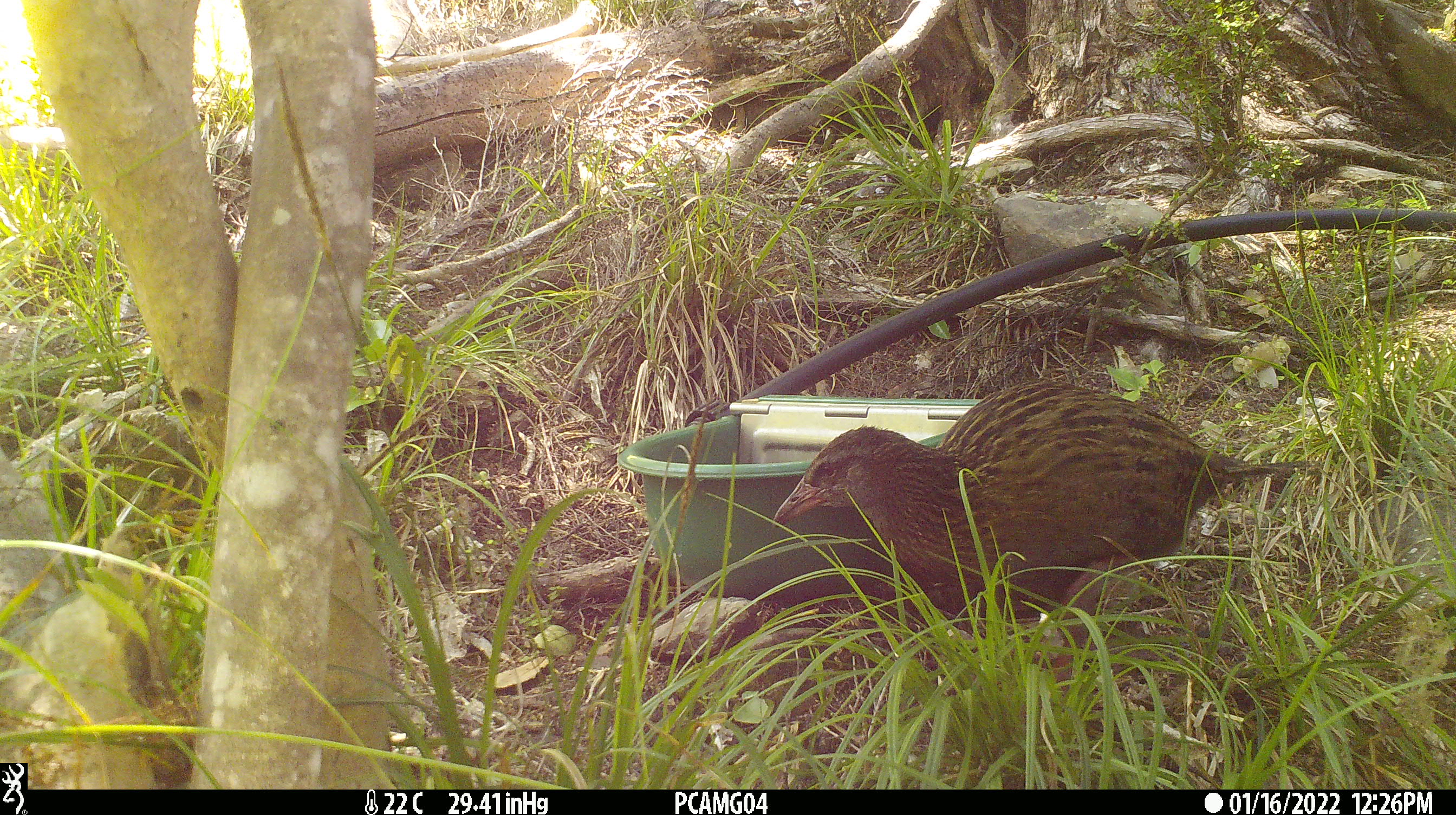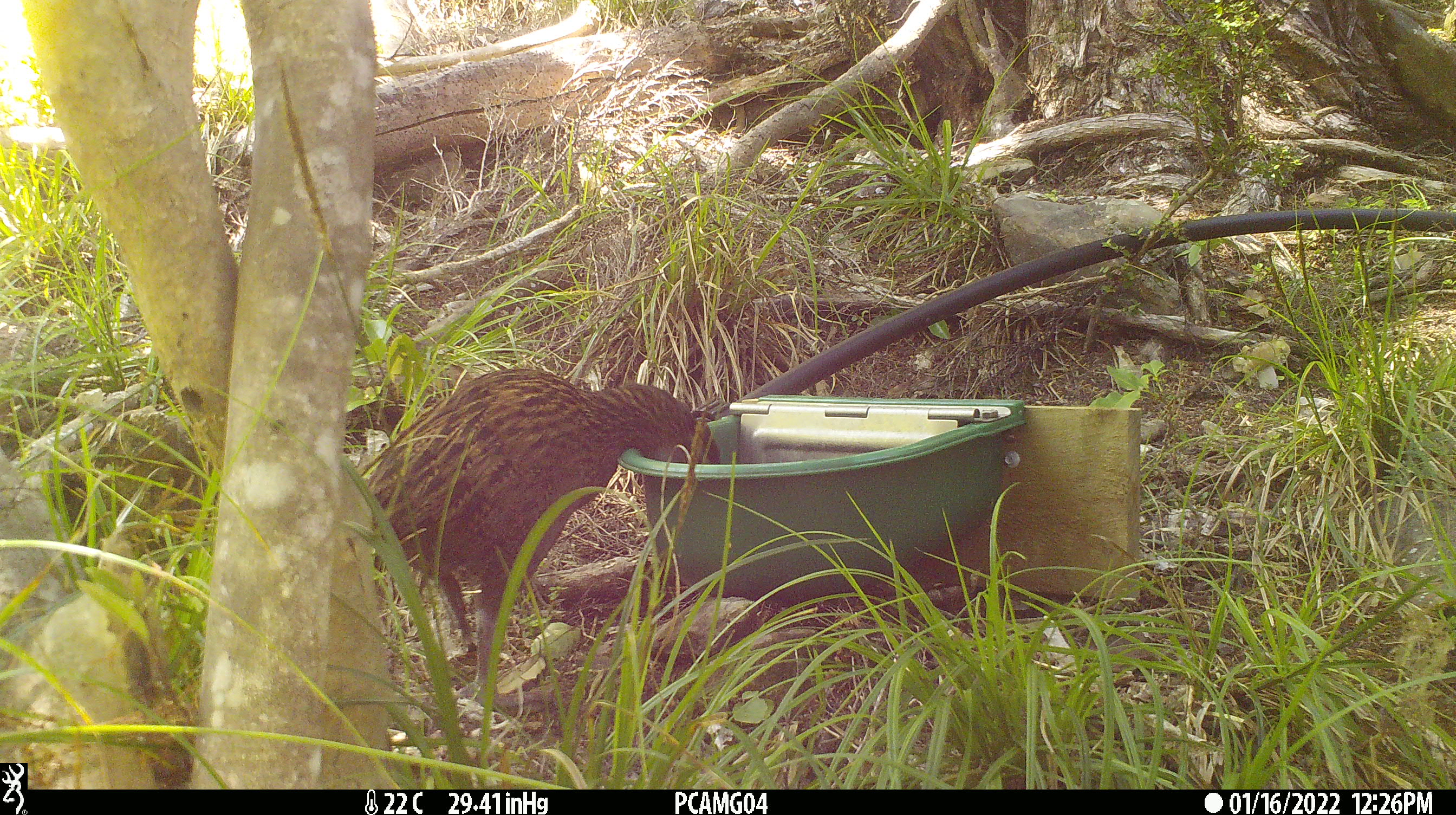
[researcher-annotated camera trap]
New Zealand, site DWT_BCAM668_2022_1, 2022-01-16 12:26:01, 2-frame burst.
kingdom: Animalia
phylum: Chordata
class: Aves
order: Gruiformes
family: Rallidae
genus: Gallirallus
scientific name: Gallirallus australis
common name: weka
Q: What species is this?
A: Weka (Gallirallus australis).